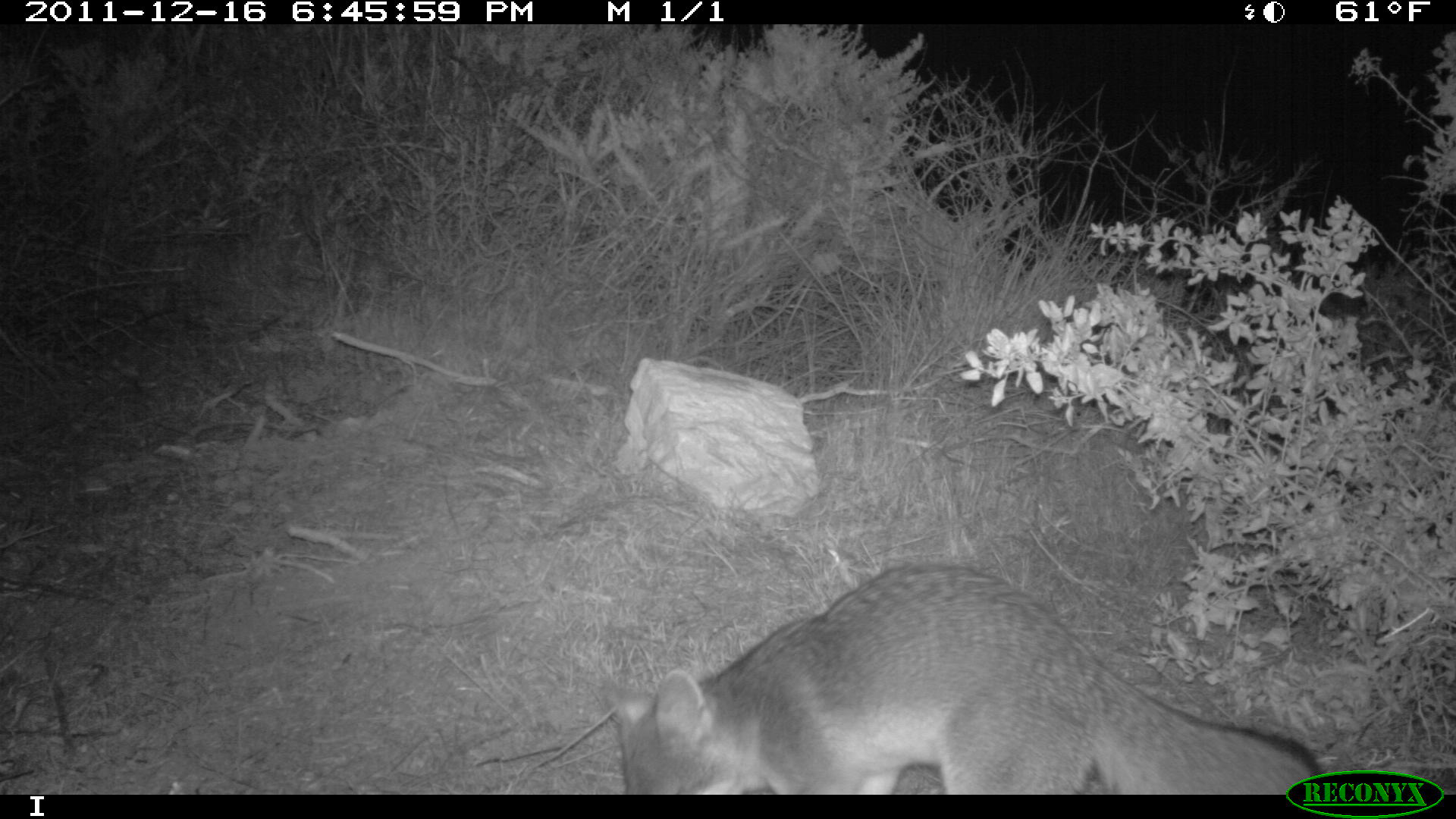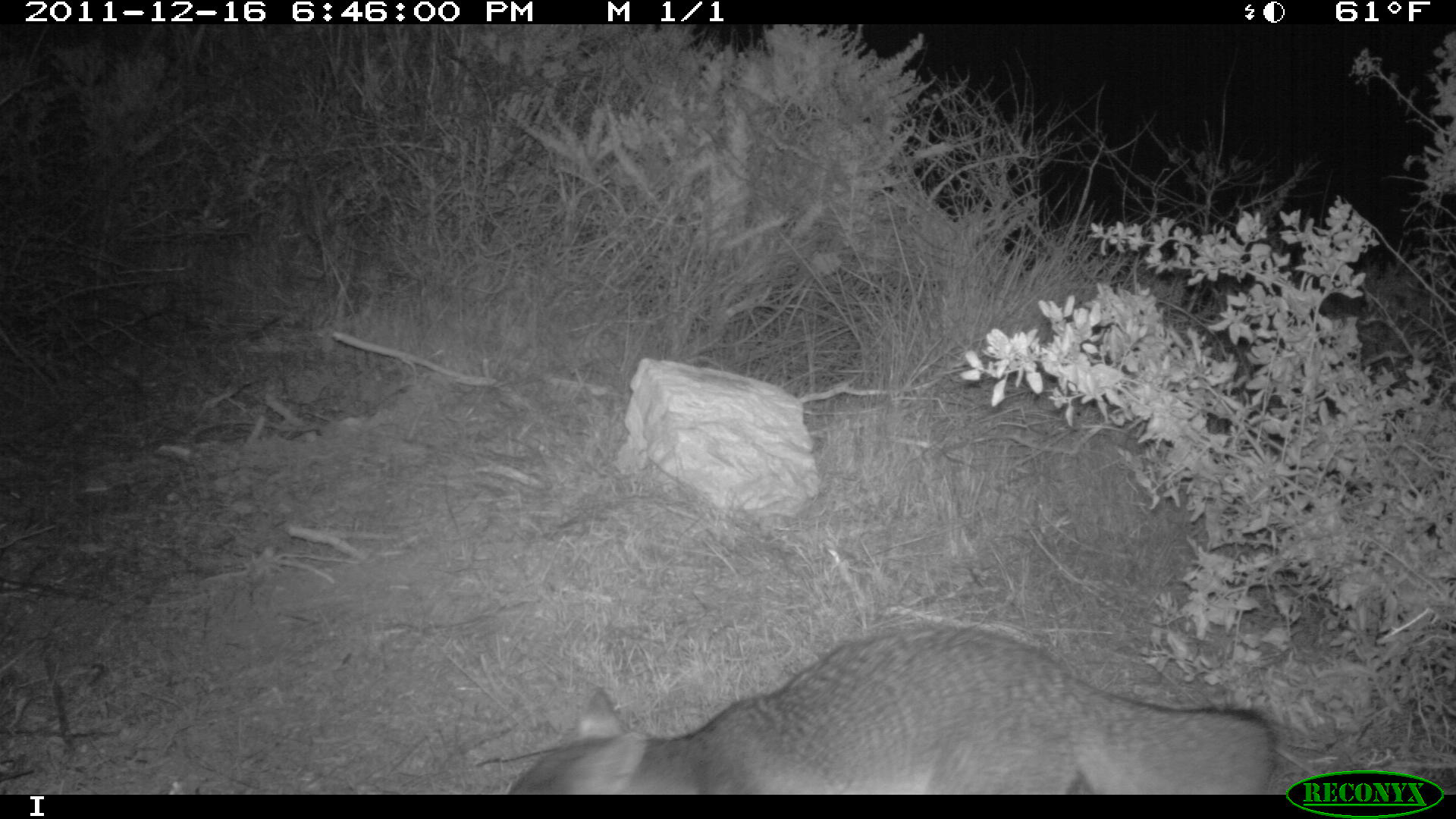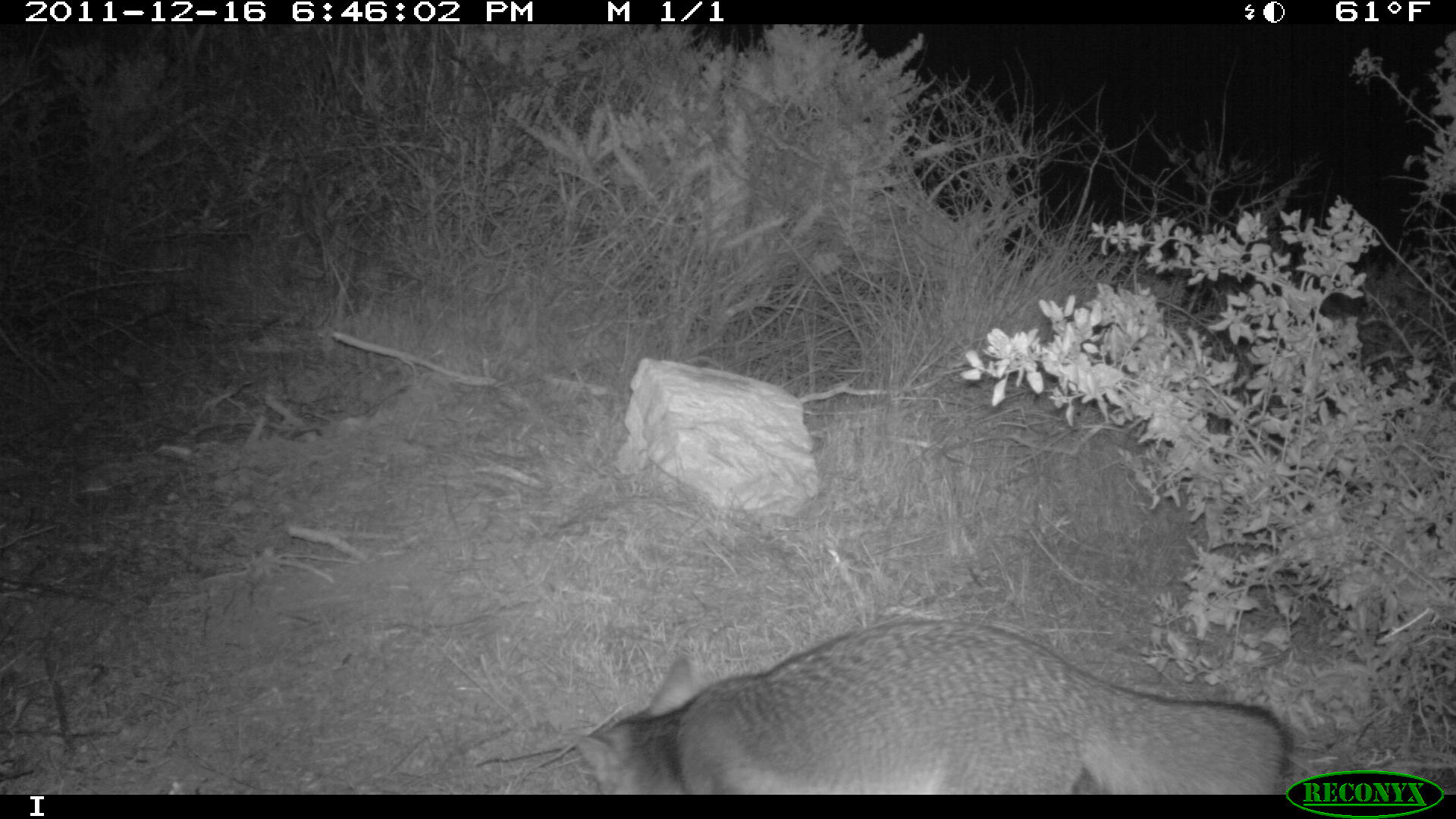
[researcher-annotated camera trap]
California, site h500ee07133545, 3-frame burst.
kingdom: Animalia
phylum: Chordata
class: Mammalia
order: Carnivora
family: Canidae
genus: Urocyon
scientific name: Urocyon littoralis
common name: island fox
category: fox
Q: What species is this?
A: Fox (island fox) (Urocyon littoralis).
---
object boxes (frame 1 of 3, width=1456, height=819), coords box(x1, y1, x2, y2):
fox: box(602, 563, 1323, 794)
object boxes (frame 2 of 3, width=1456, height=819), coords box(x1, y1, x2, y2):
fox: box(500, 621, 1276, 790)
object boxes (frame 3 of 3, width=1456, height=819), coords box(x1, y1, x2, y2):
fox: box(576, 620, 1285, 795)